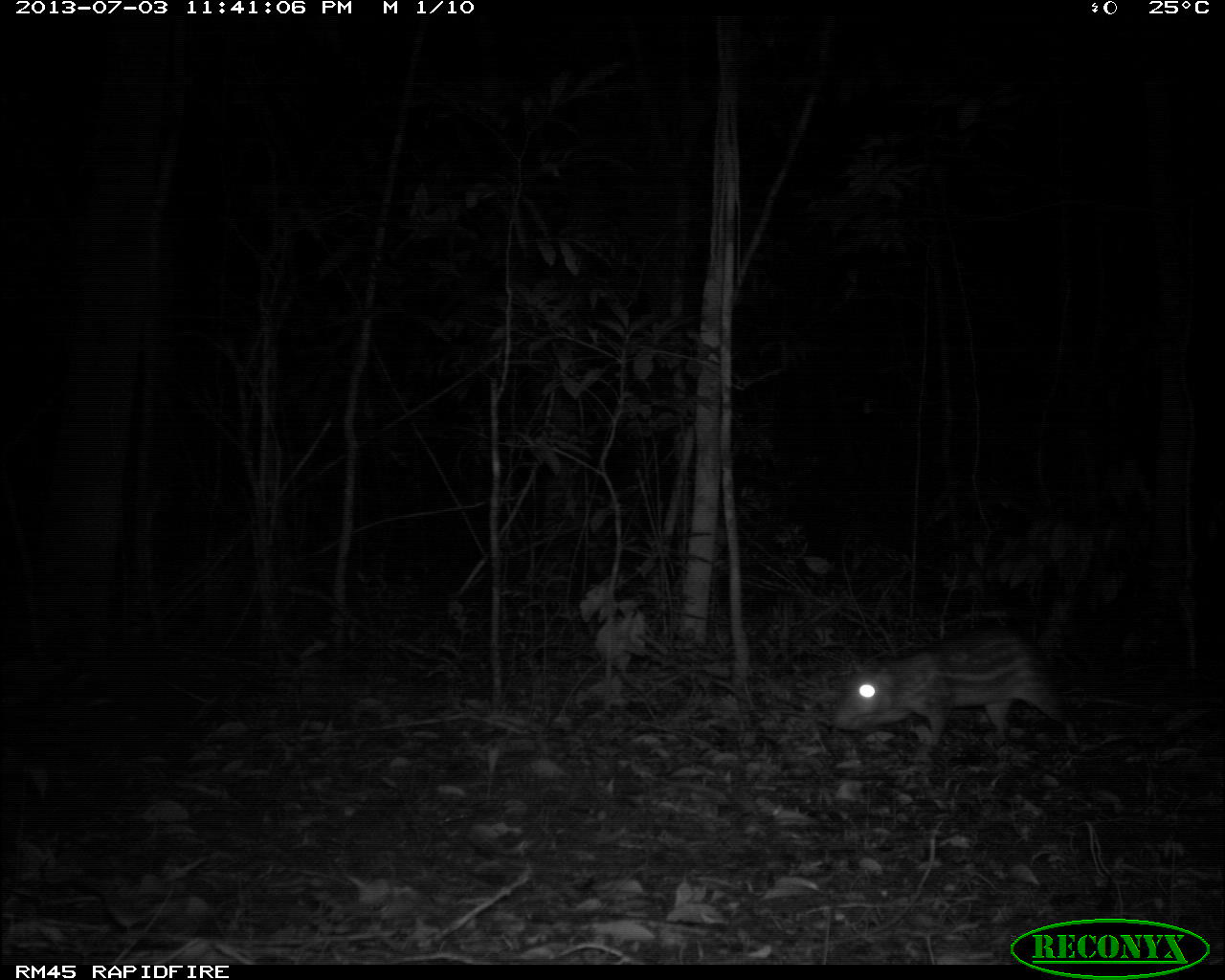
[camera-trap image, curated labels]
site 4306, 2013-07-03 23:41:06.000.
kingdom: Animalia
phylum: Chordata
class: Mammalia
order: Rodentia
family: Cuniculidae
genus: Cuniculus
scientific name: Cuniculus paca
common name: lowland paca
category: agouti paca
Agouti paca (lowland paca) (Cuniculus paca), count 1.